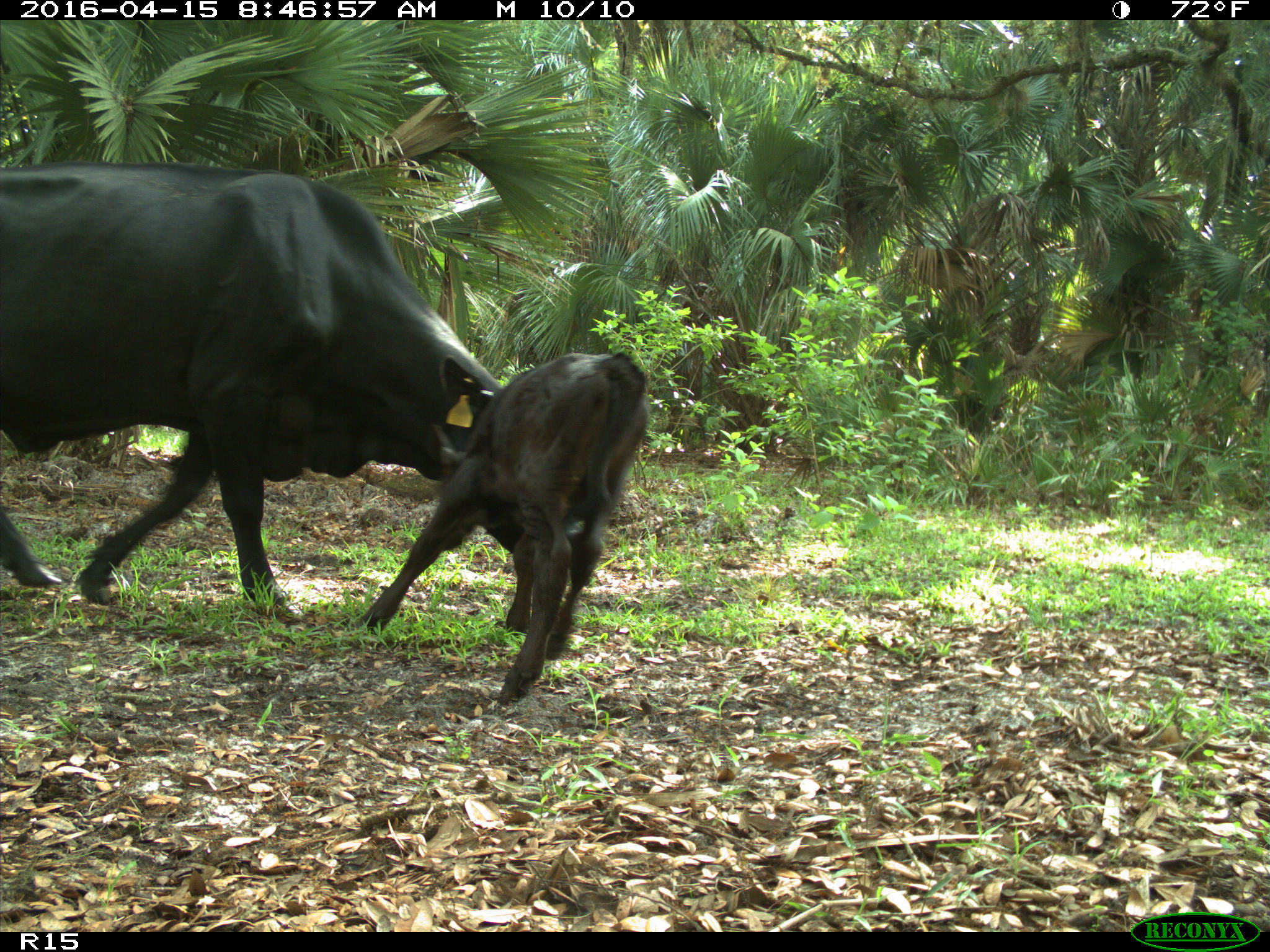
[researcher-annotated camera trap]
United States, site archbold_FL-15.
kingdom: Animalia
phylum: Chordata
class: Mammalia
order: Artiodactyla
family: Bovidae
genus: Bos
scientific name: Bos taurus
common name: domestic cow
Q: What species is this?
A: Bos taurus (domestic cow).